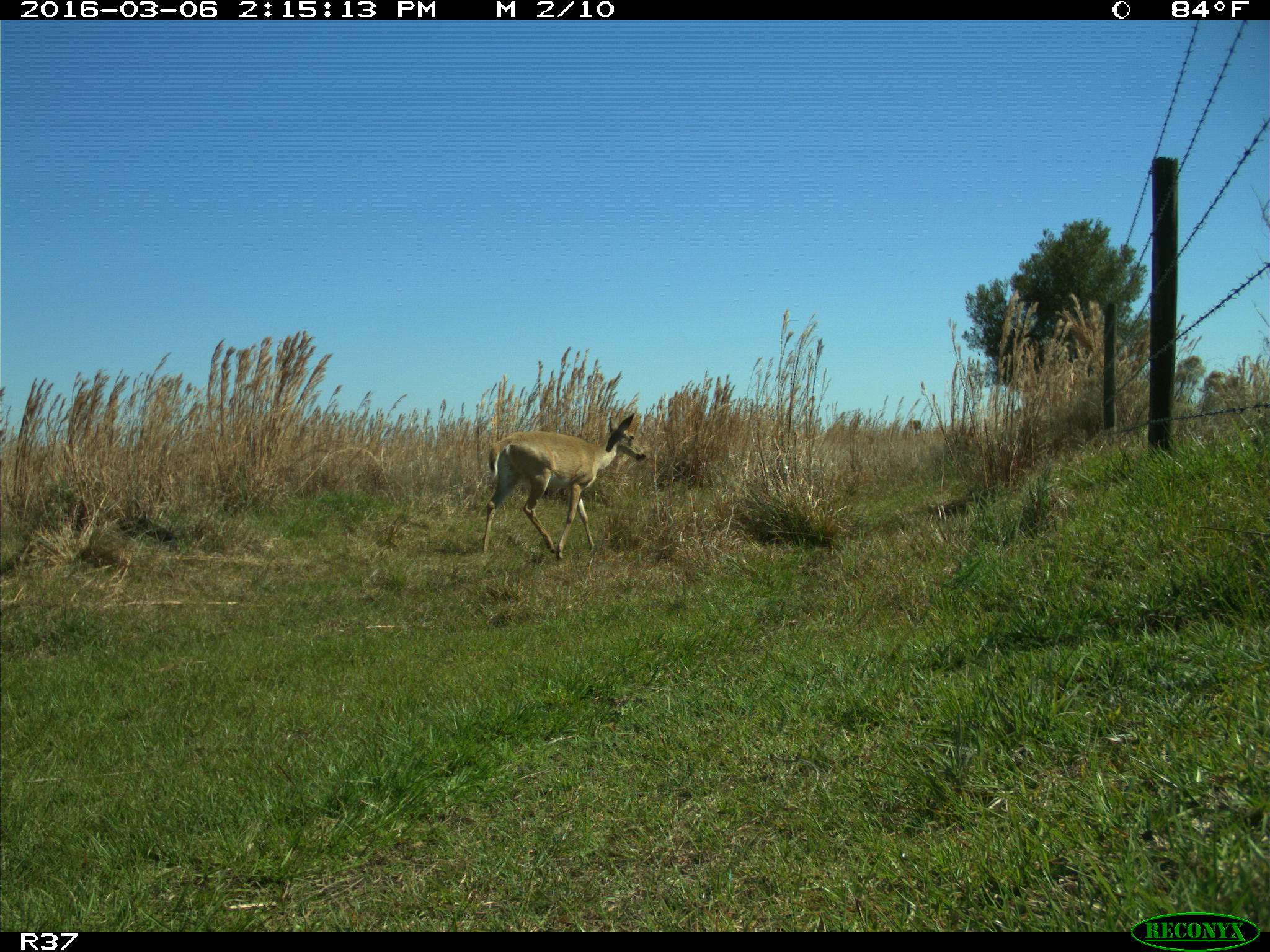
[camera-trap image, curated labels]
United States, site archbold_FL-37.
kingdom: Animalia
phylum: Chordata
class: Mammalia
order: Artiodactyla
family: Cervidae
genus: Odocoileus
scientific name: Odocoileus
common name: deer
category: unidentified deer